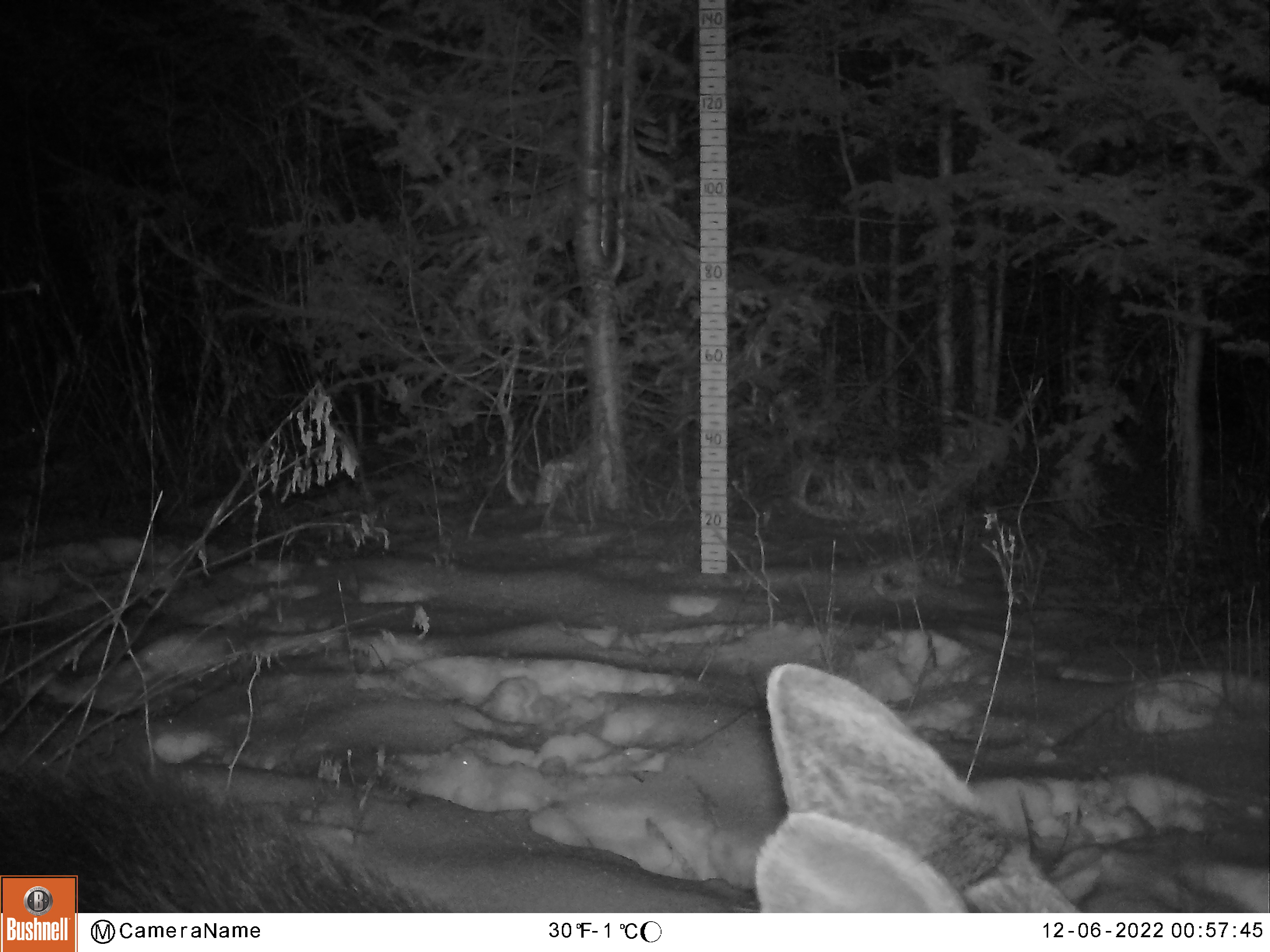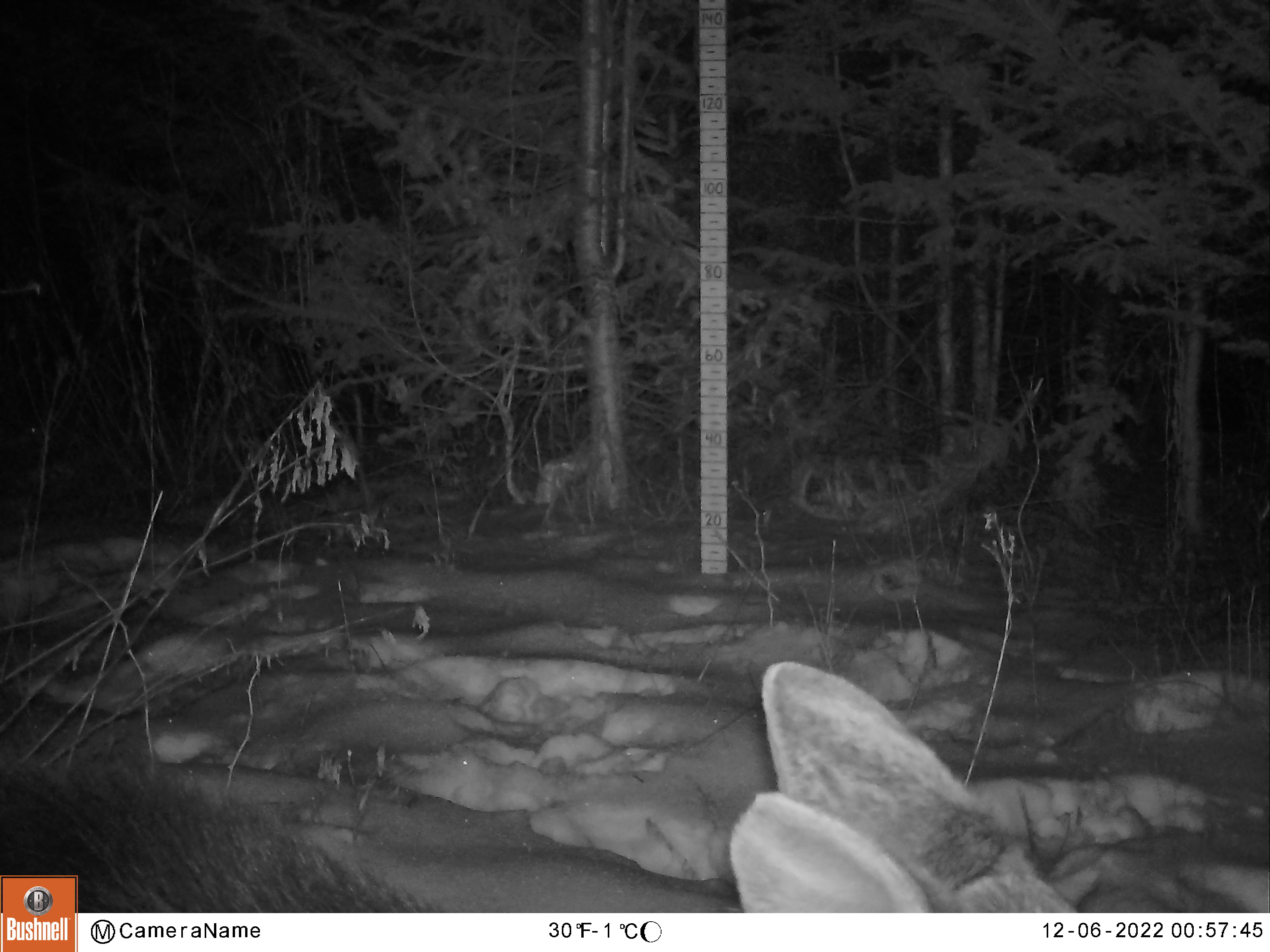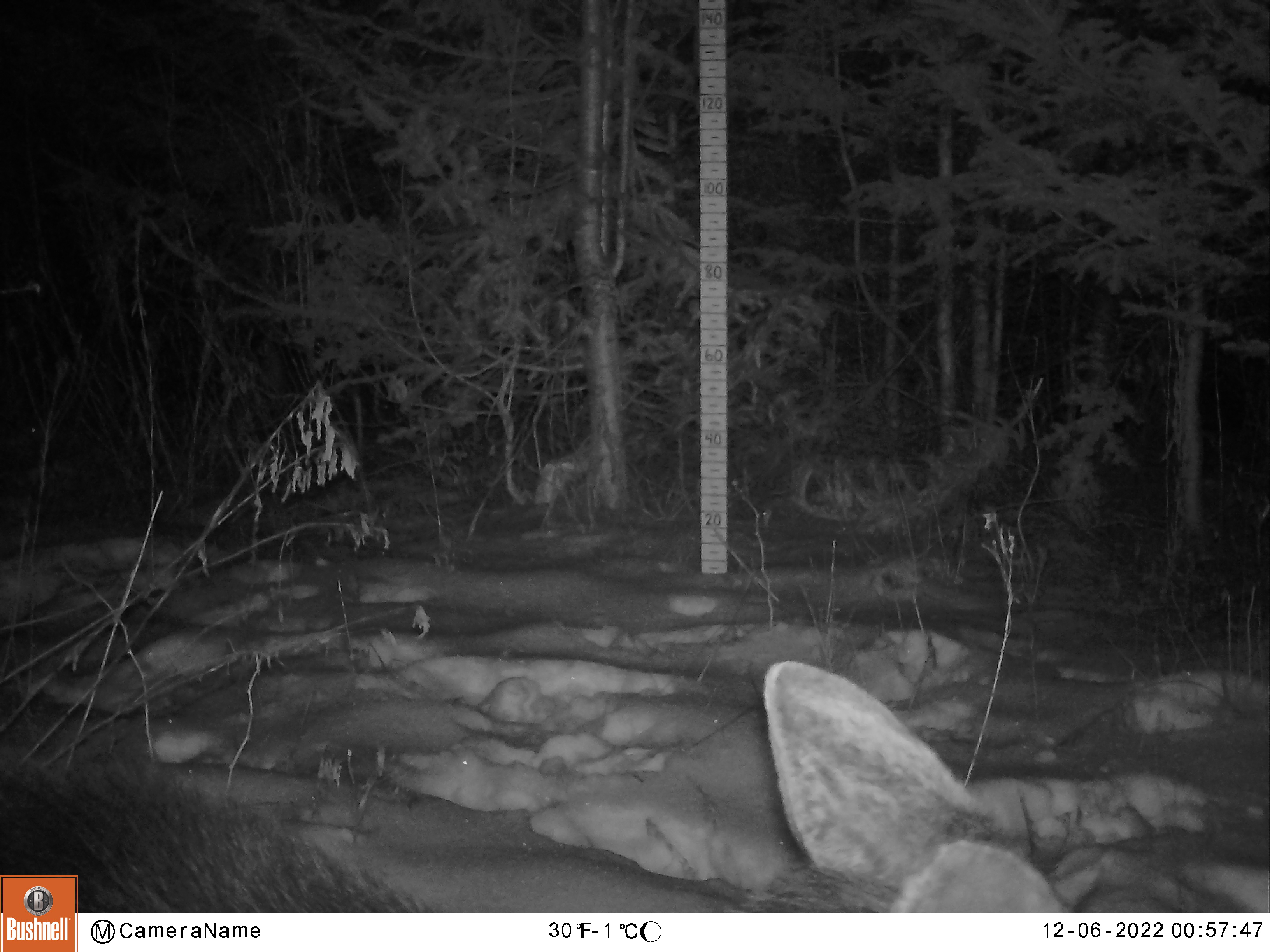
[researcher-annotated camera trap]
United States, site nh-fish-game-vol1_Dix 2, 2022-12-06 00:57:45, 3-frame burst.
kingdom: Animalia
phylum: Chordata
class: Mammalia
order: Artiodactyla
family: Cervidae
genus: Alces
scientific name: Alces alces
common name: moose